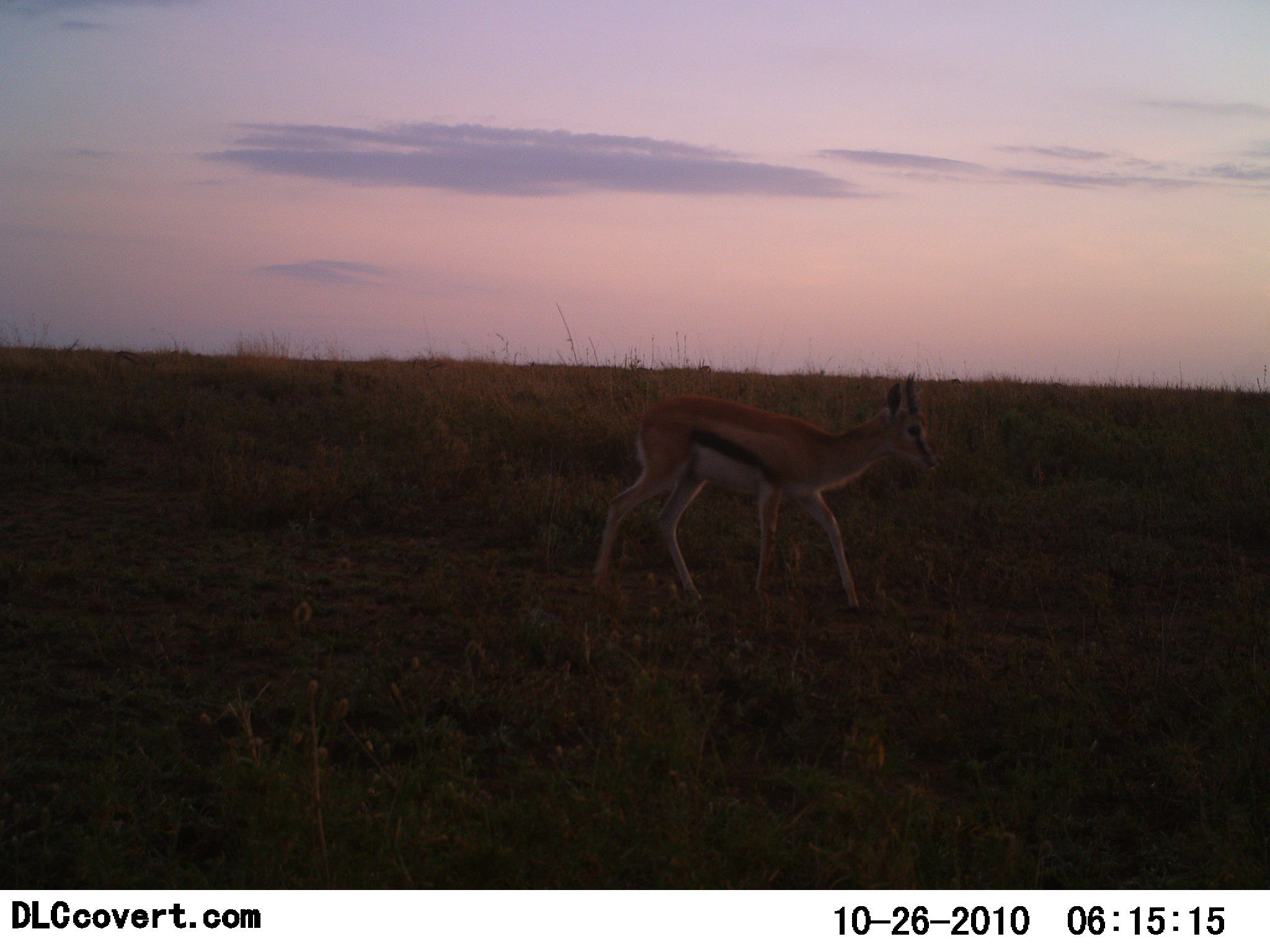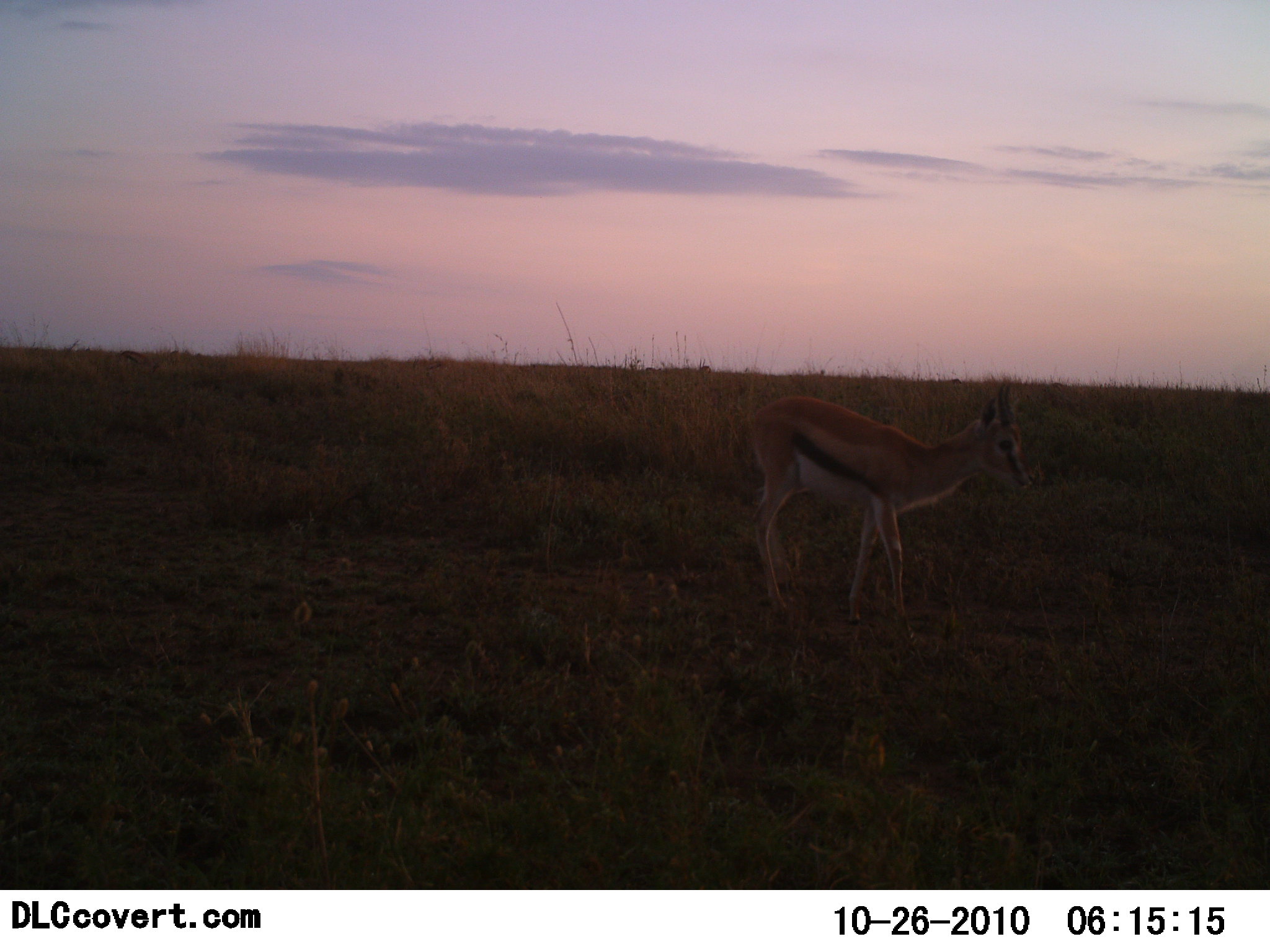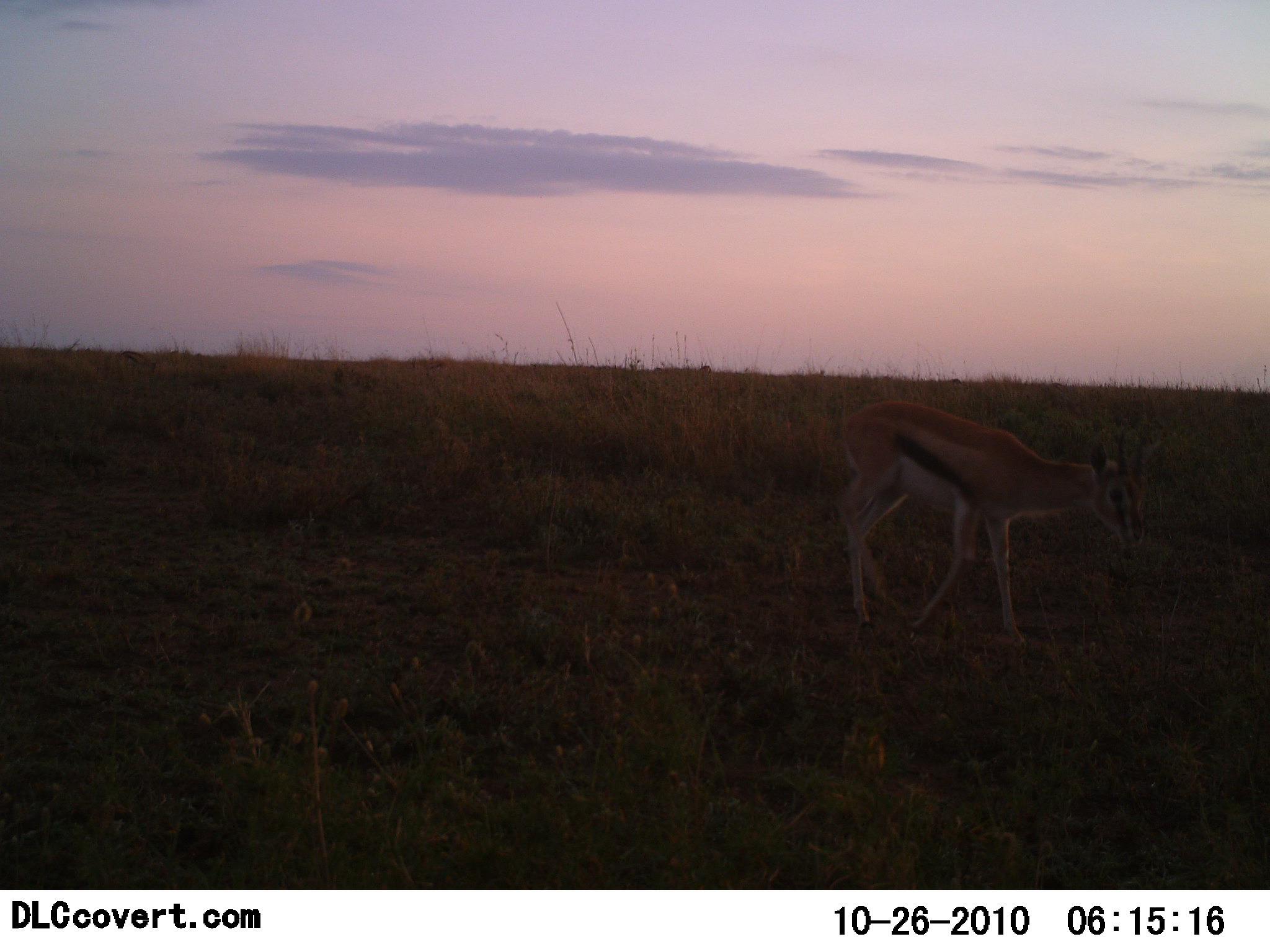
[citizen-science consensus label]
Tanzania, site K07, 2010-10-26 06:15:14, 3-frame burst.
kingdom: Animalia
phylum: Chordata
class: Mammalia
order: Artiodactyla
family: Bovidae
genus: Eudorcas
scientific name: Eudorcas thomsonii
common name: thomson's gazelle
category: gazellethomsons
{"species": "gazellethomsons (thomson's gazelle) (Eudorcas thomsonii)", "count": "1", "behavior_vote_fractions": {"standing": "17%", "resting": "0%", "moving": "83%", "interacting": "0%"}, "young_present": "11%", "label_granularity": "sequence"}